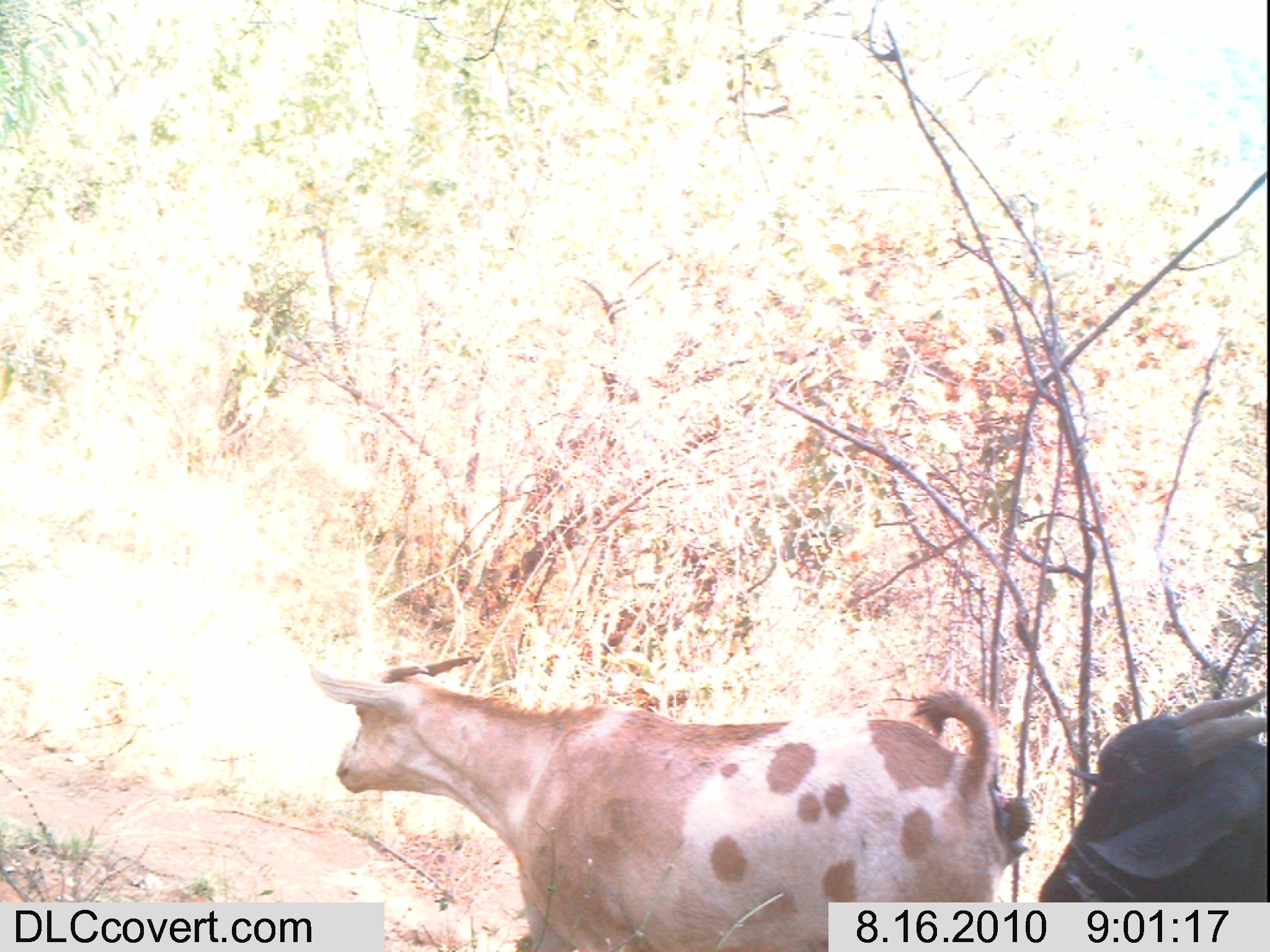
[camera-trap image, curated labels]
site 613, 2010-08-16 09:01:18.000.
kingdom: Animalia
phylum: Chordata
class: Mammalia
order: Artiodactyla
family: Bovidae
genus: Capra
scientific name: Capra aegagrus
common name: wild goat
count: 2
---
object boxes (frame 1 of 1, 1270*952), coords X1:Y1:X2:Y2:
capra aegagrus: 311:652:1033:951; 1031:685:1265:900